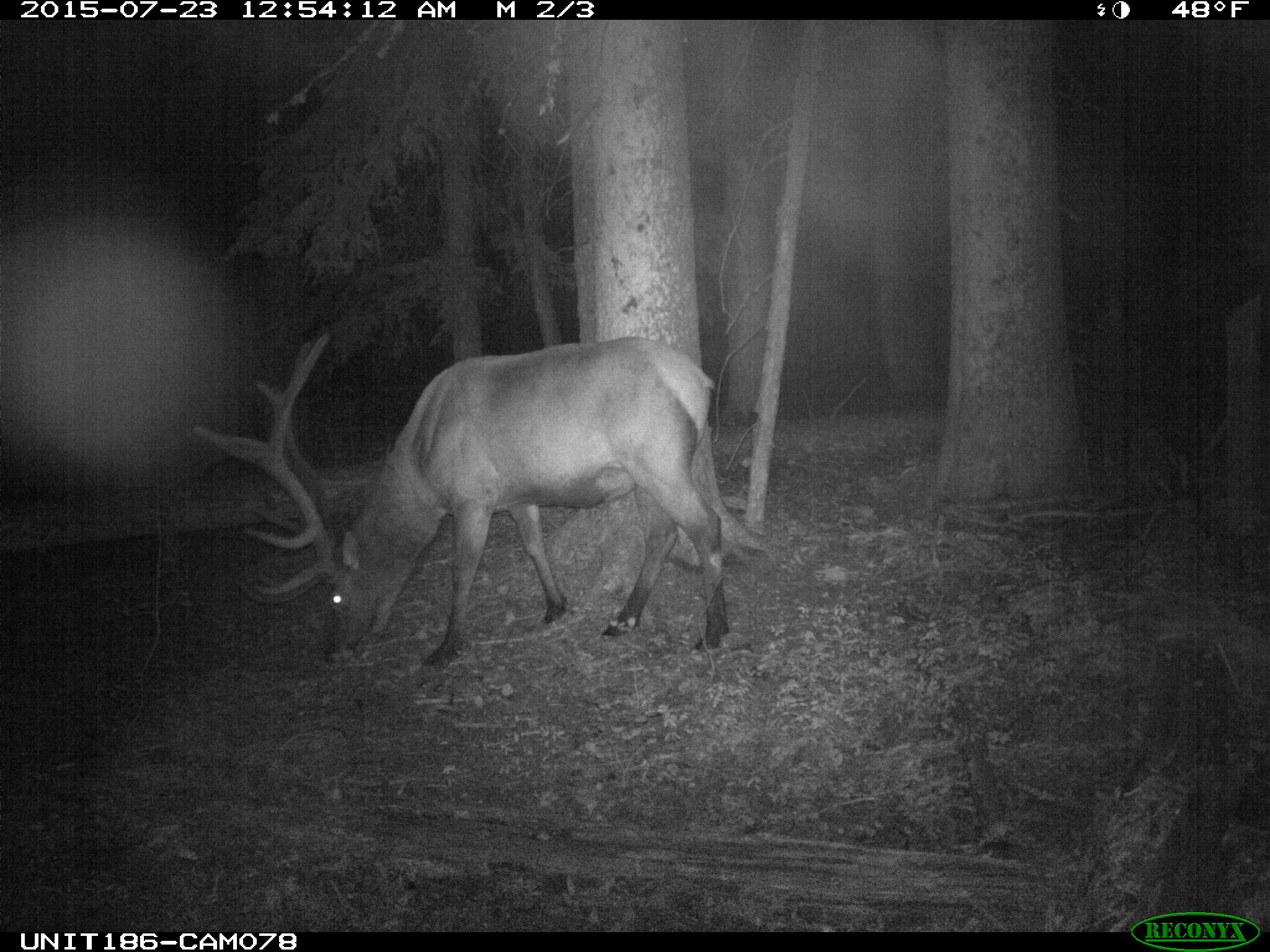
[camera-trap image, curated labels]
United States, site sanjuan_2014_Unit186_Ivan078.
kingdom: Animalia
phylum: Chordata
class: Mammalia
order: Artiodactyla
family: Cervidae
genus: Cervus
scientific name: Cervus elaphus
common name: red deer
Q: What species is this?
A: Cervus elaphus (red deer).